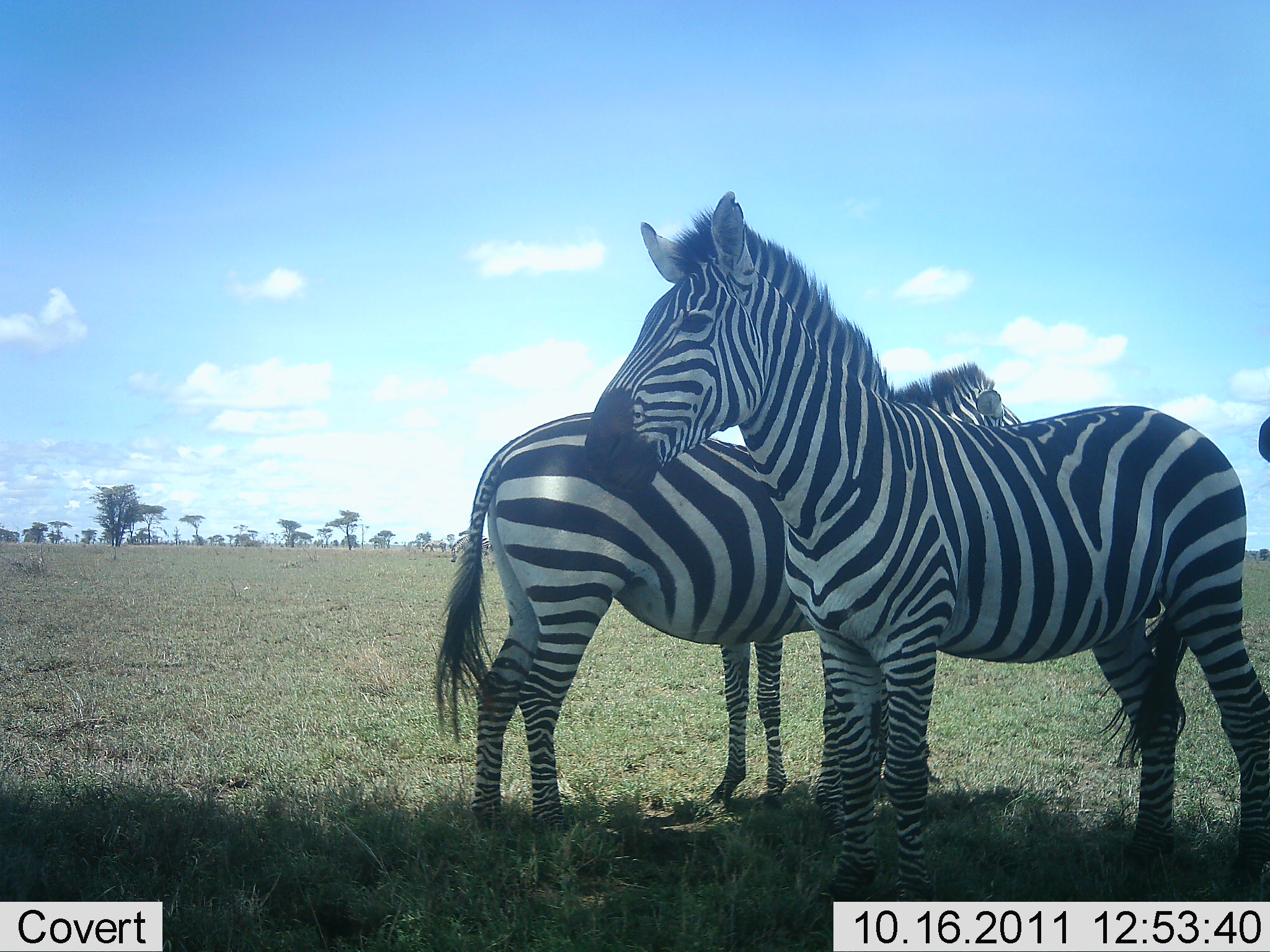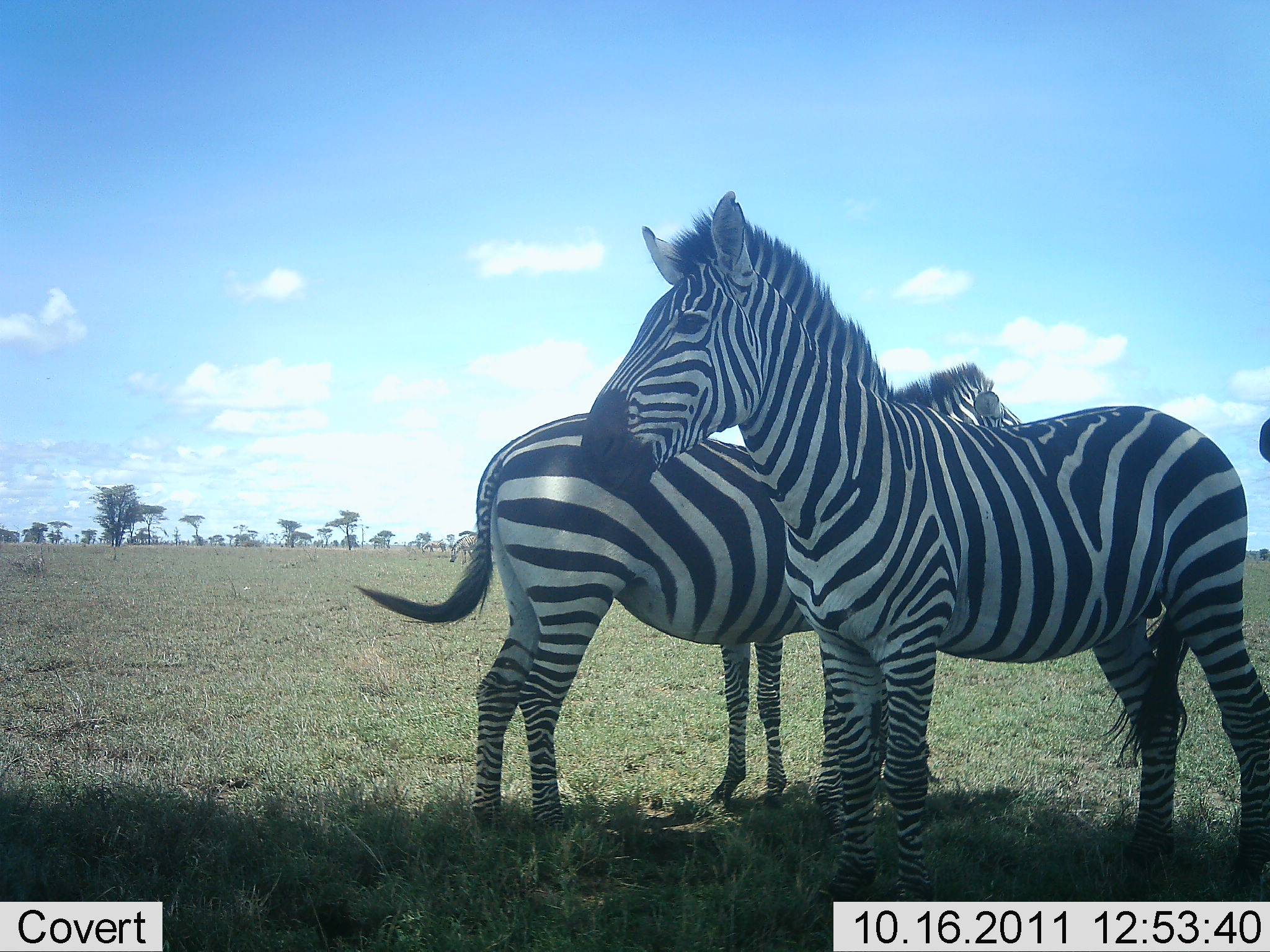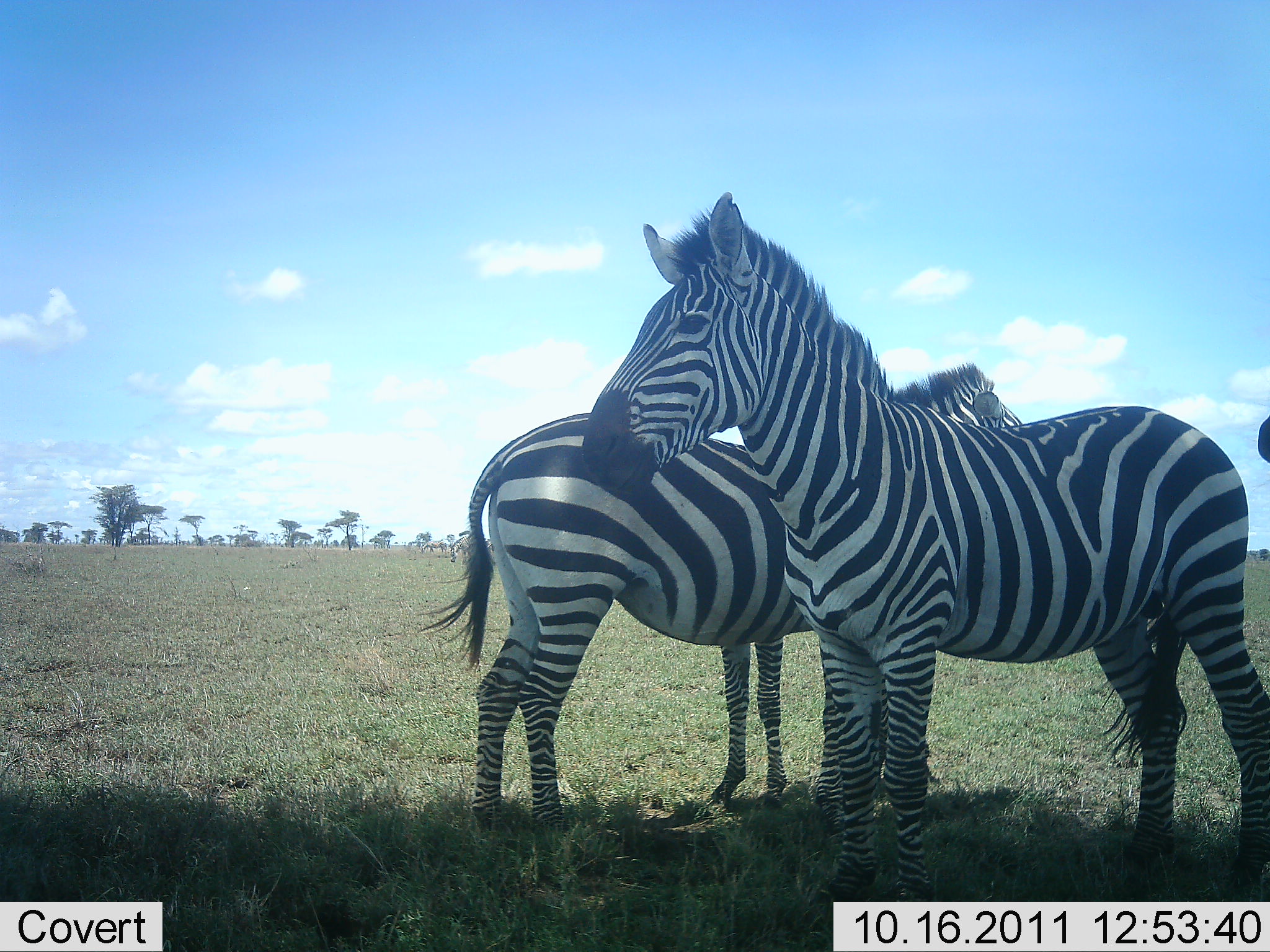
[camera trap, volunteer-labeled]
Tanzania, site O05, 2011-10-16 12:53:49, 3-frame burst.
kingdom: Animalia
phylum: Chordata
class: Mammalia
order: Perissodactyla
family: Equidae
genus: Equus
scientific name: Equus quagga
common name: plains zebra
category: zebra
Zebra (plains zebra) (Equus quagga), count 2. Behavior (volunteer vote fractions): standing 94%, resting 6%, moving 0%, interacting 12%. Young present (vote fraction): 0%. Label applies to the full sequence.